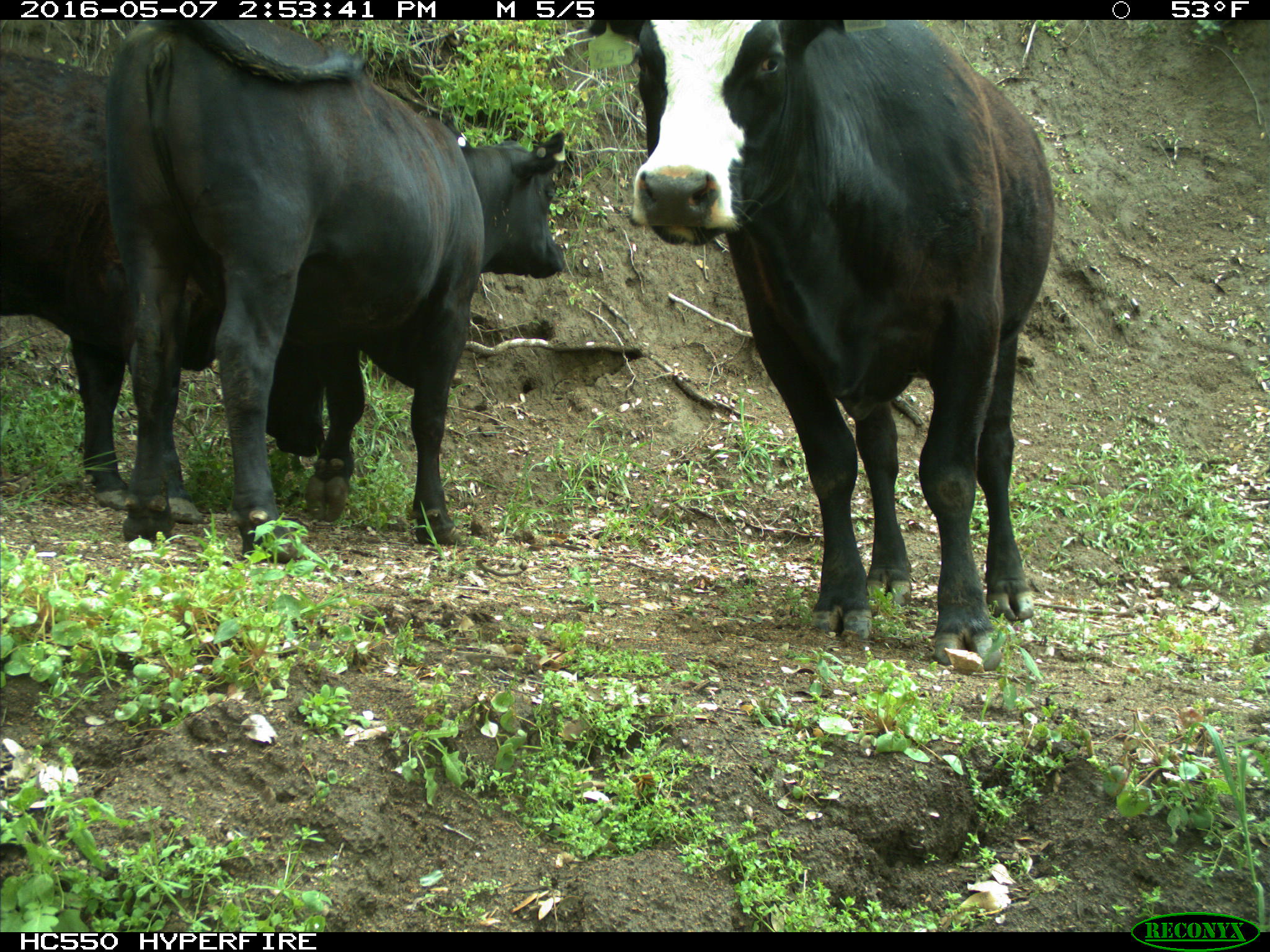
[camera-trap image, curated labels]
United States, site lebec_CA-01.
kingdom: Animalia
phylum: Chordata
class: Mammalia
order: Artiodactyla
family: Bovidae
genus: Bos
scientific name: Bos taurus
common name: domestic cow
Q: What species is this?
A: Bos taurus (domestic cow).